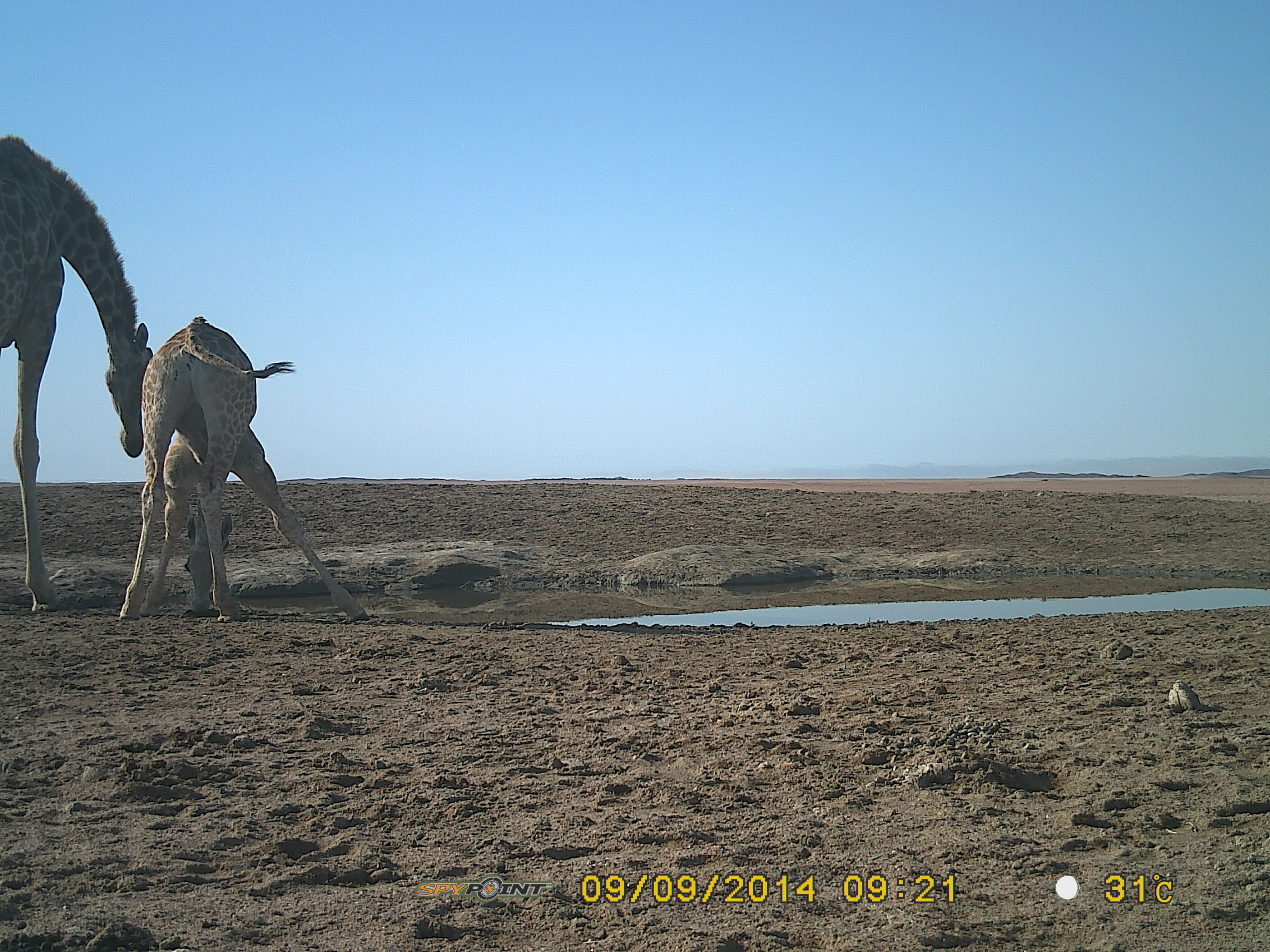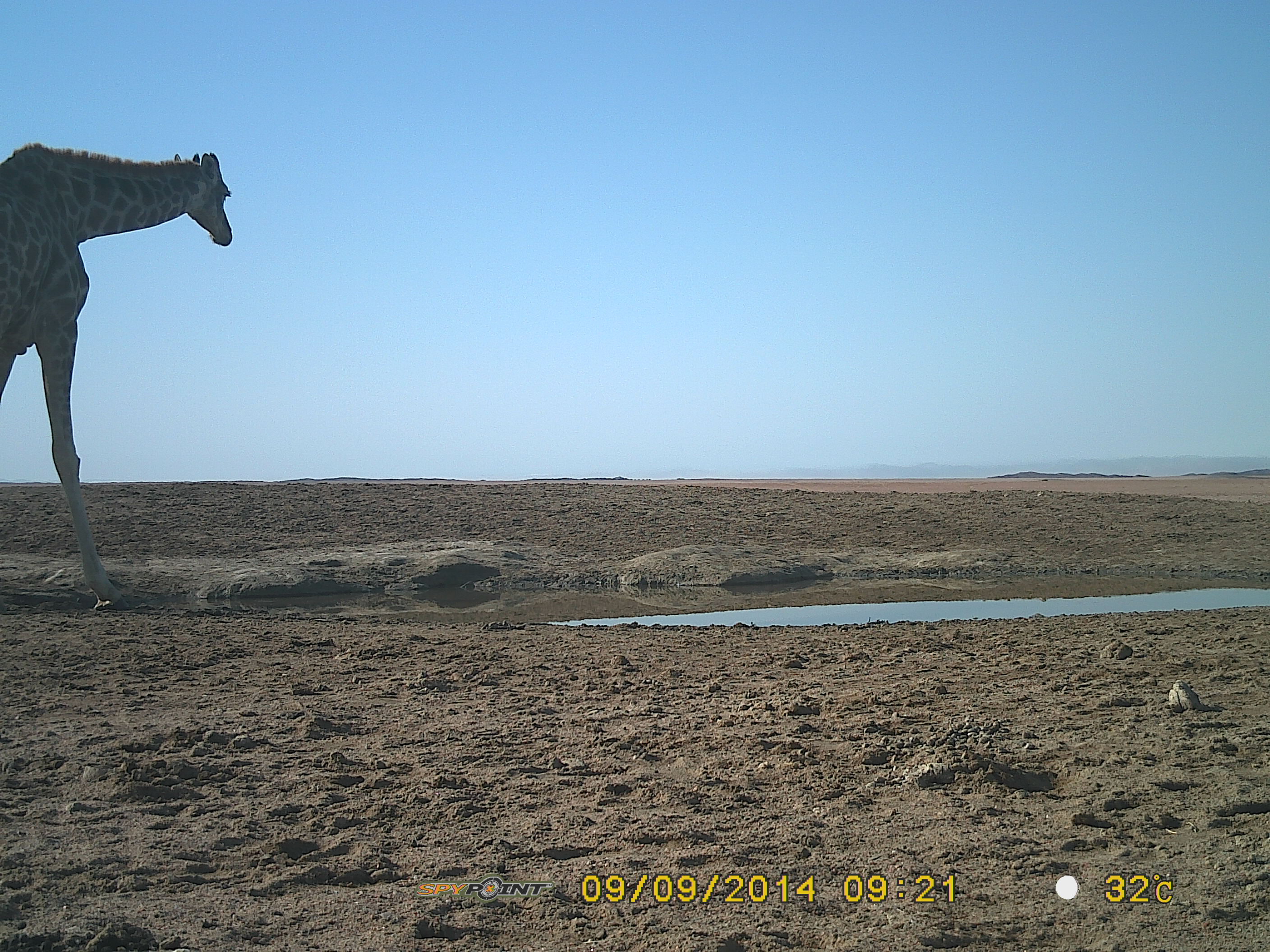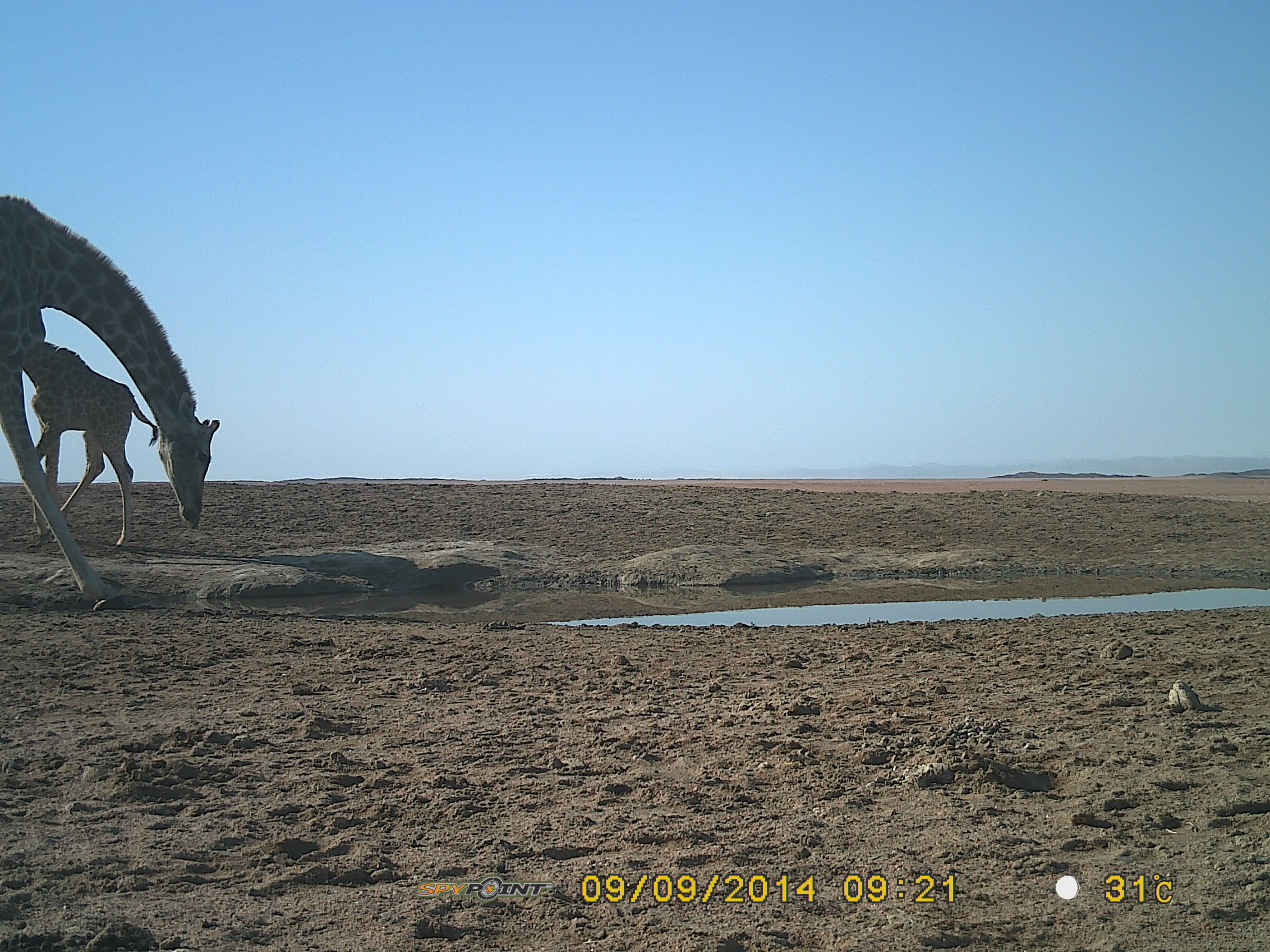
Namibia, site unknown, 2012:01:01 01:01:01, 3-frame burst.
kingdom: Animalia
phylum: Chordata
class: Mammalia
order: Artiodactyla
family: Giraffidae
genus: Giraffa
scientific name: Giraffa camelopardalis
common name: giraffe